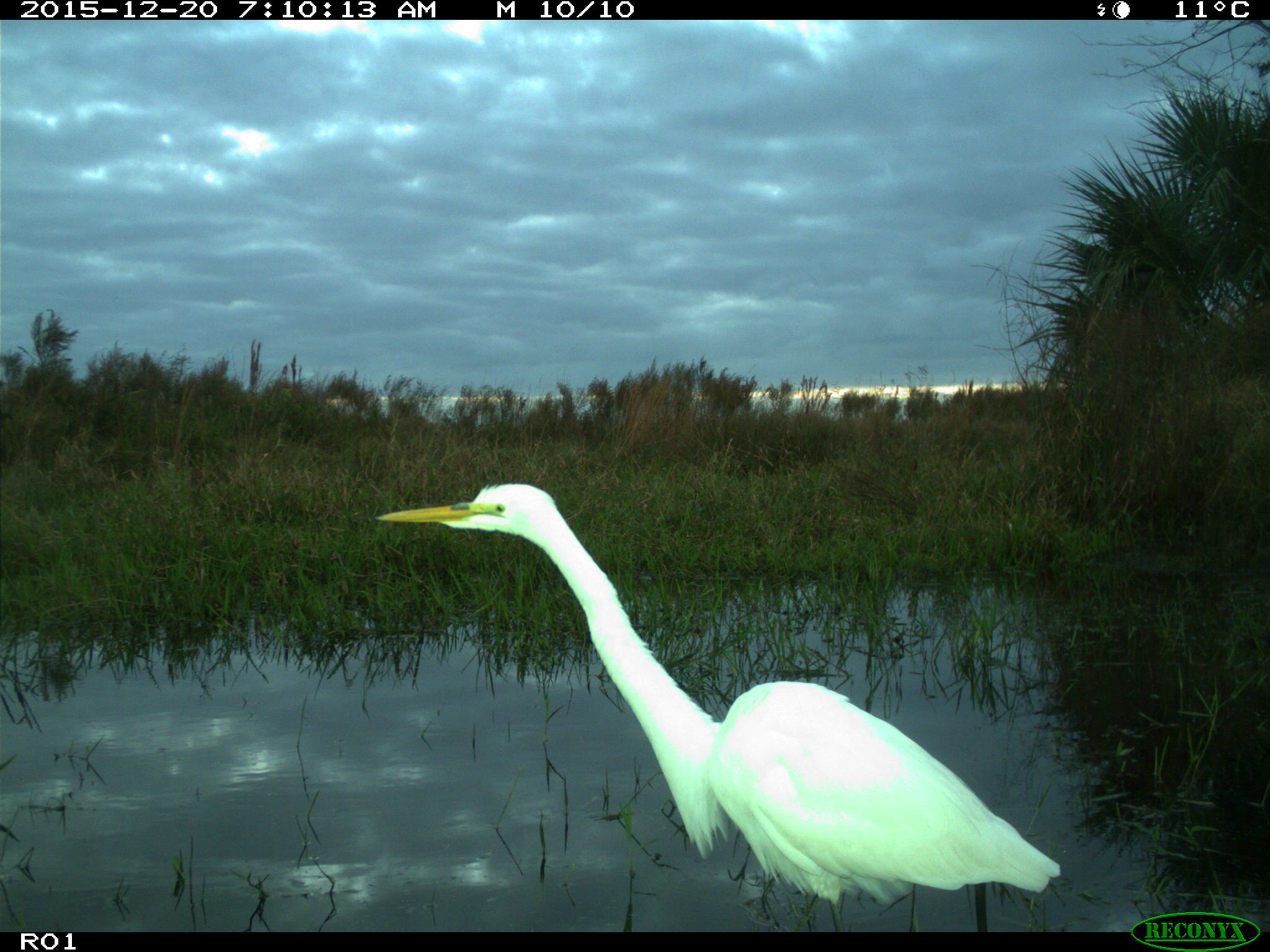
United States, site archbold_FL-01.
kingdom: Animalia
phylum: Chordata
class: Aves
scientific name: Aves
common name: birds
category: unidentified bird